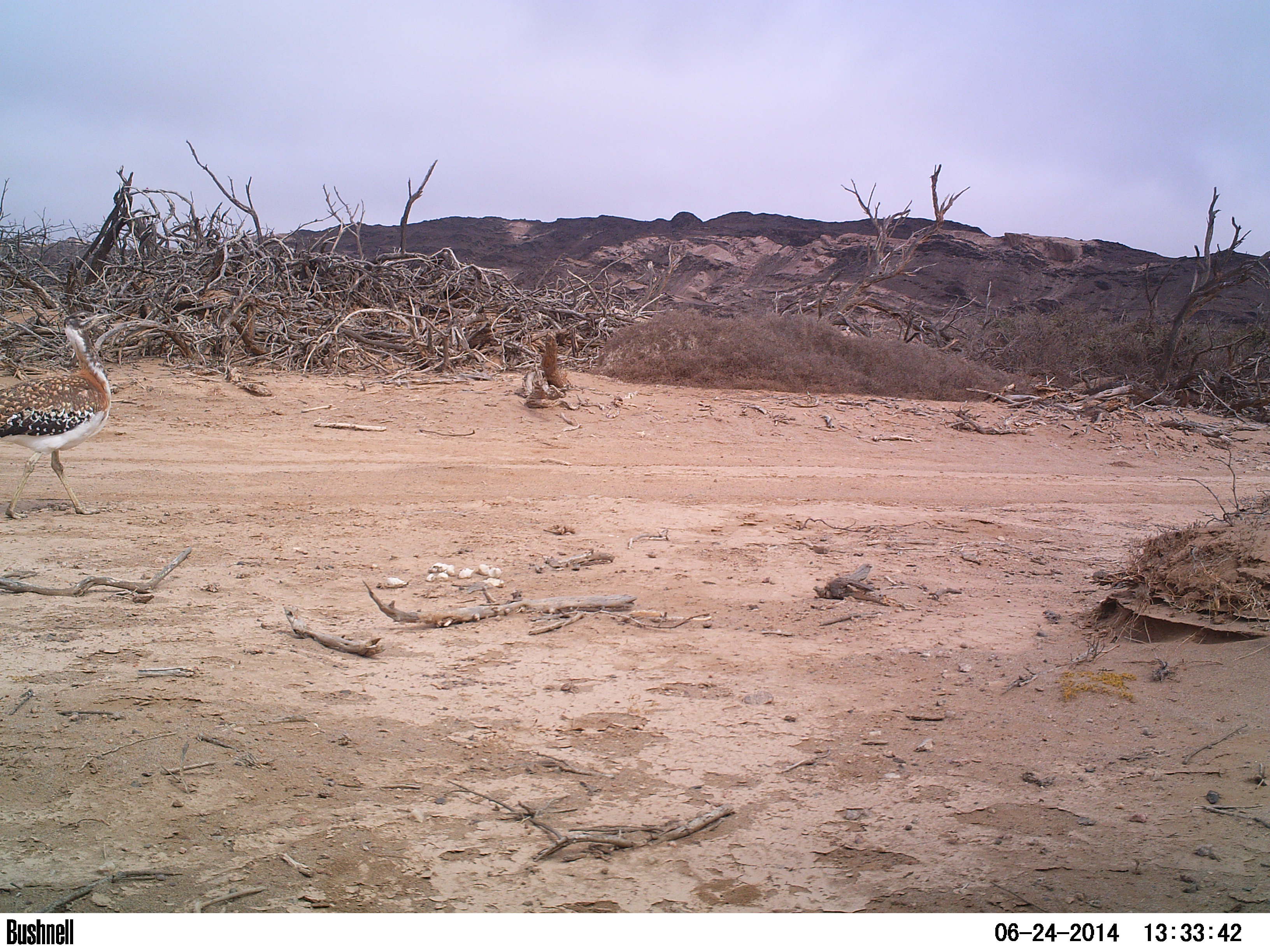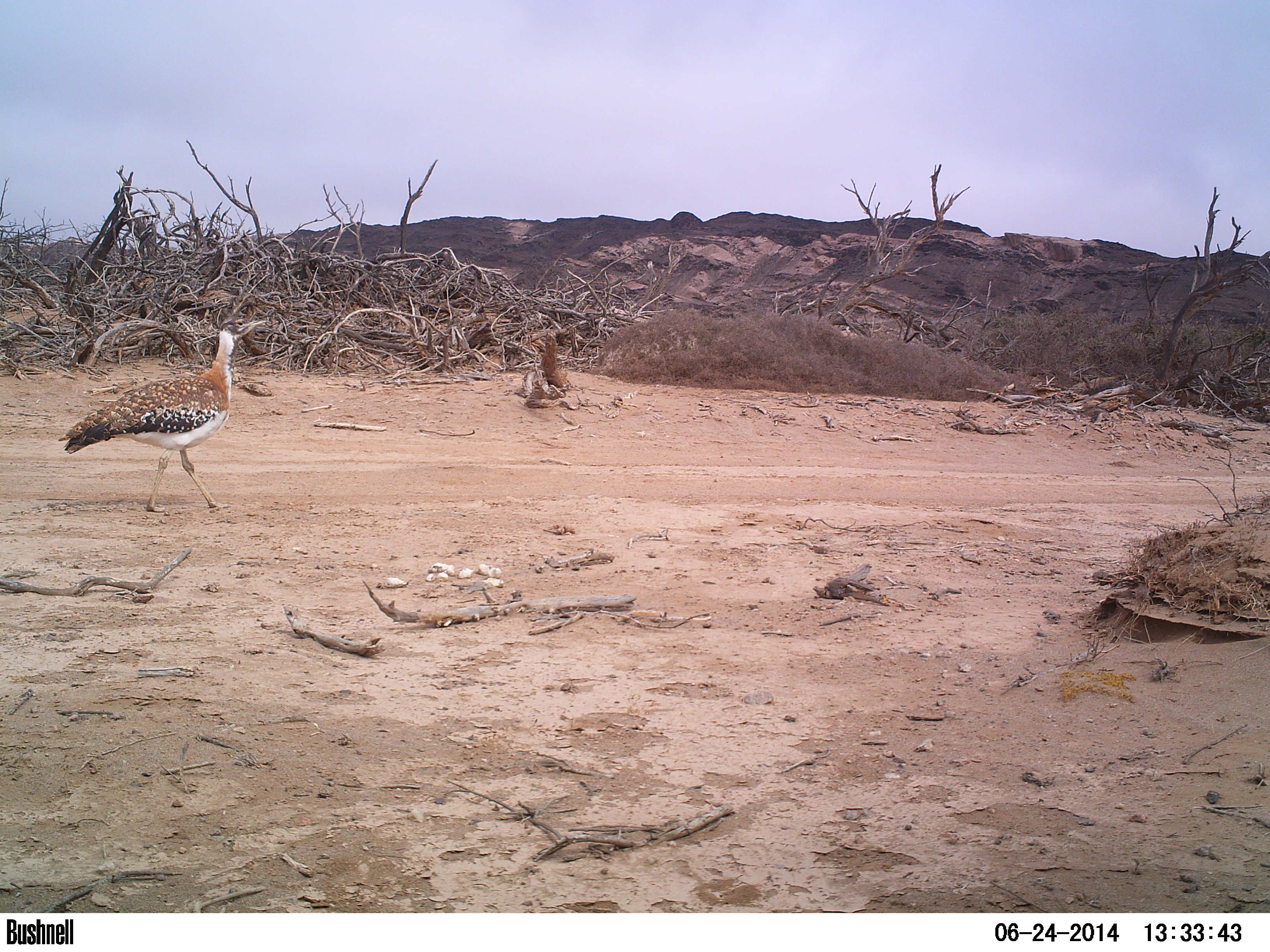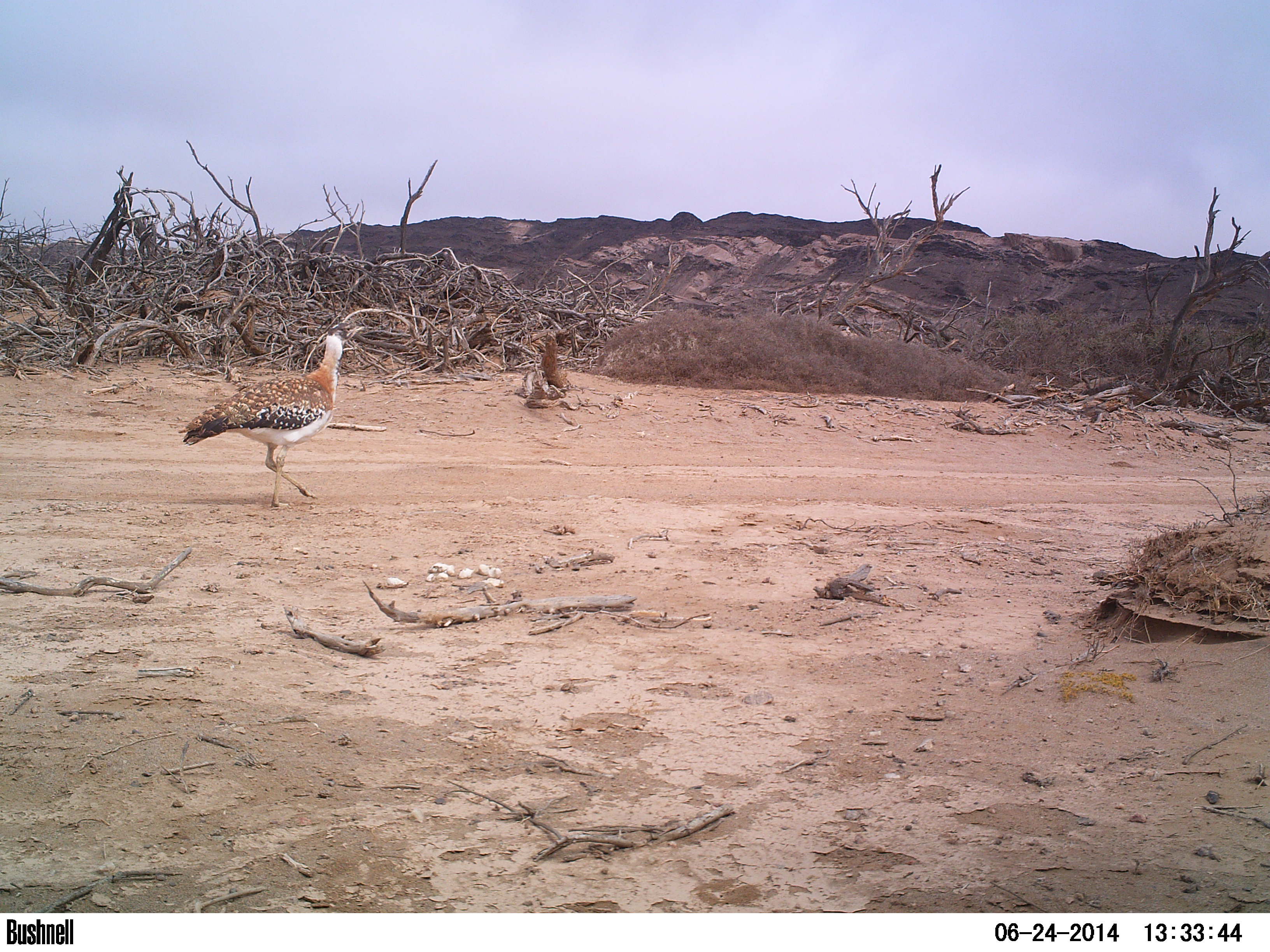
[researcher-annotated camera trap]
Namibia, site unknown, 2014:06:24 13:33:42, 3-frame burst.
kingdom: Animalia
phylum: Chordata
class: Aves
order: Otidiformes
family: Otididae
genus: Neotis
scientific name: Neotis ludwigii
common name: ludwig's bustard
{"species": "Neotis ludwigii (ludwig's bustard)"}